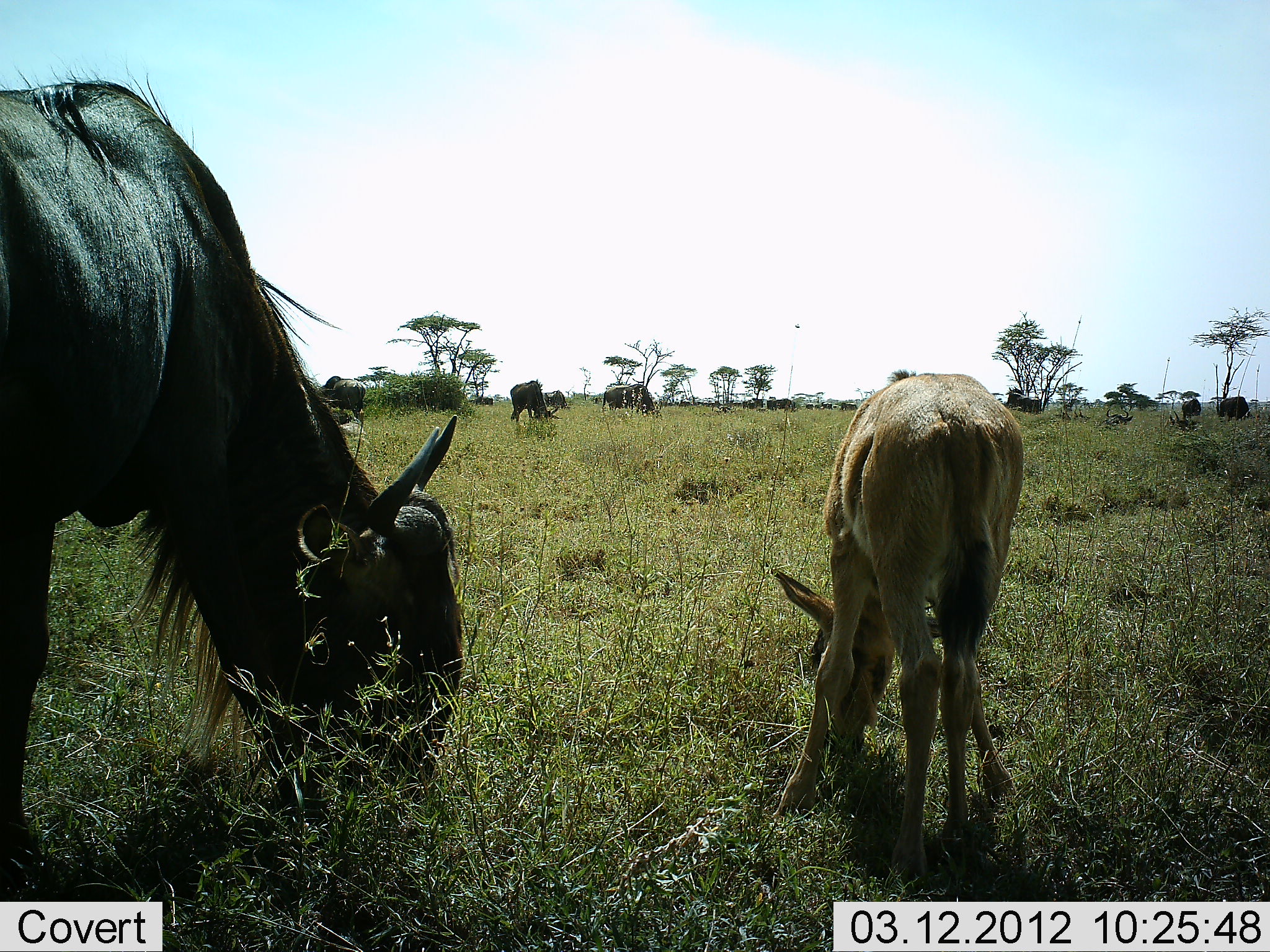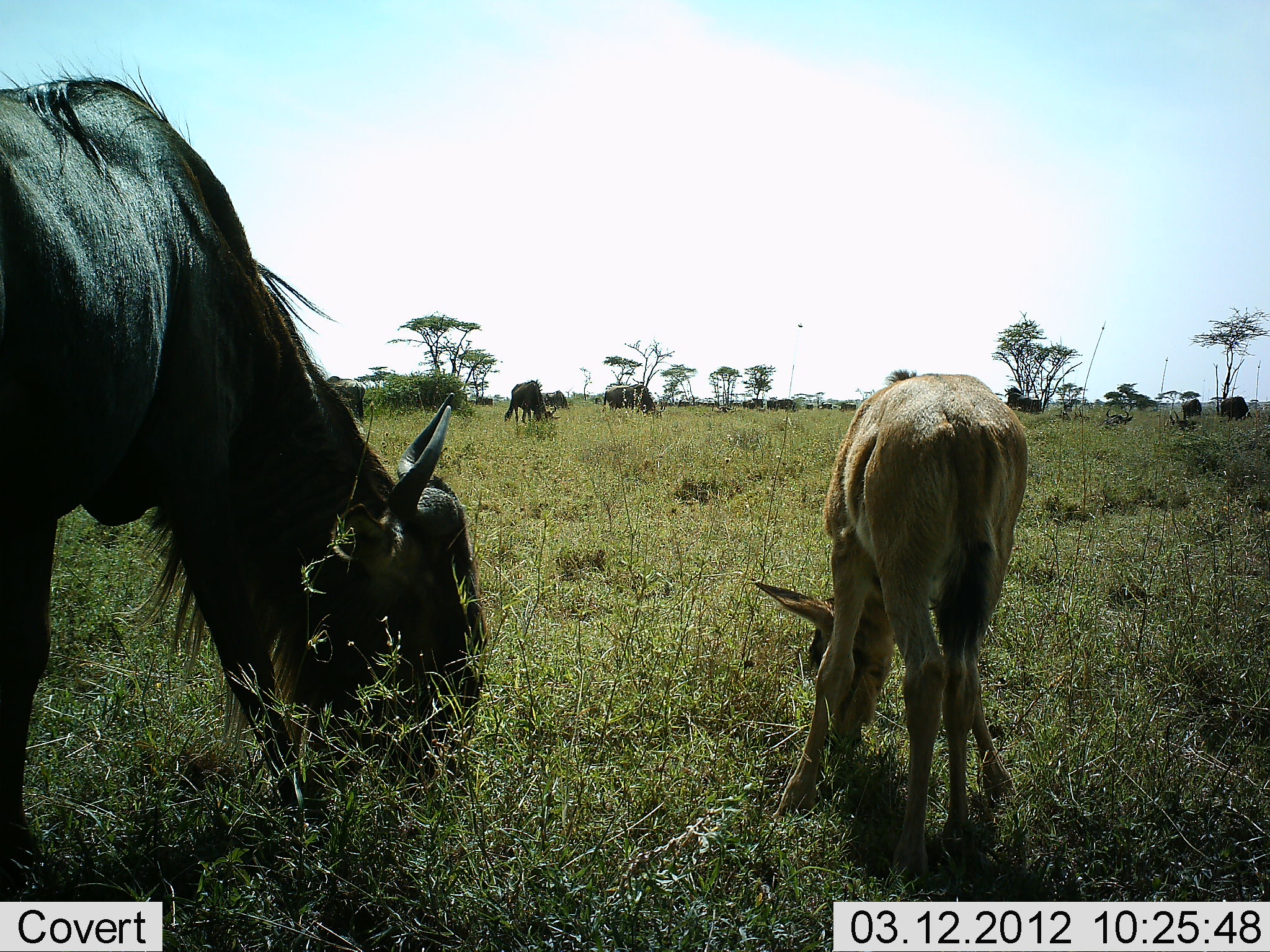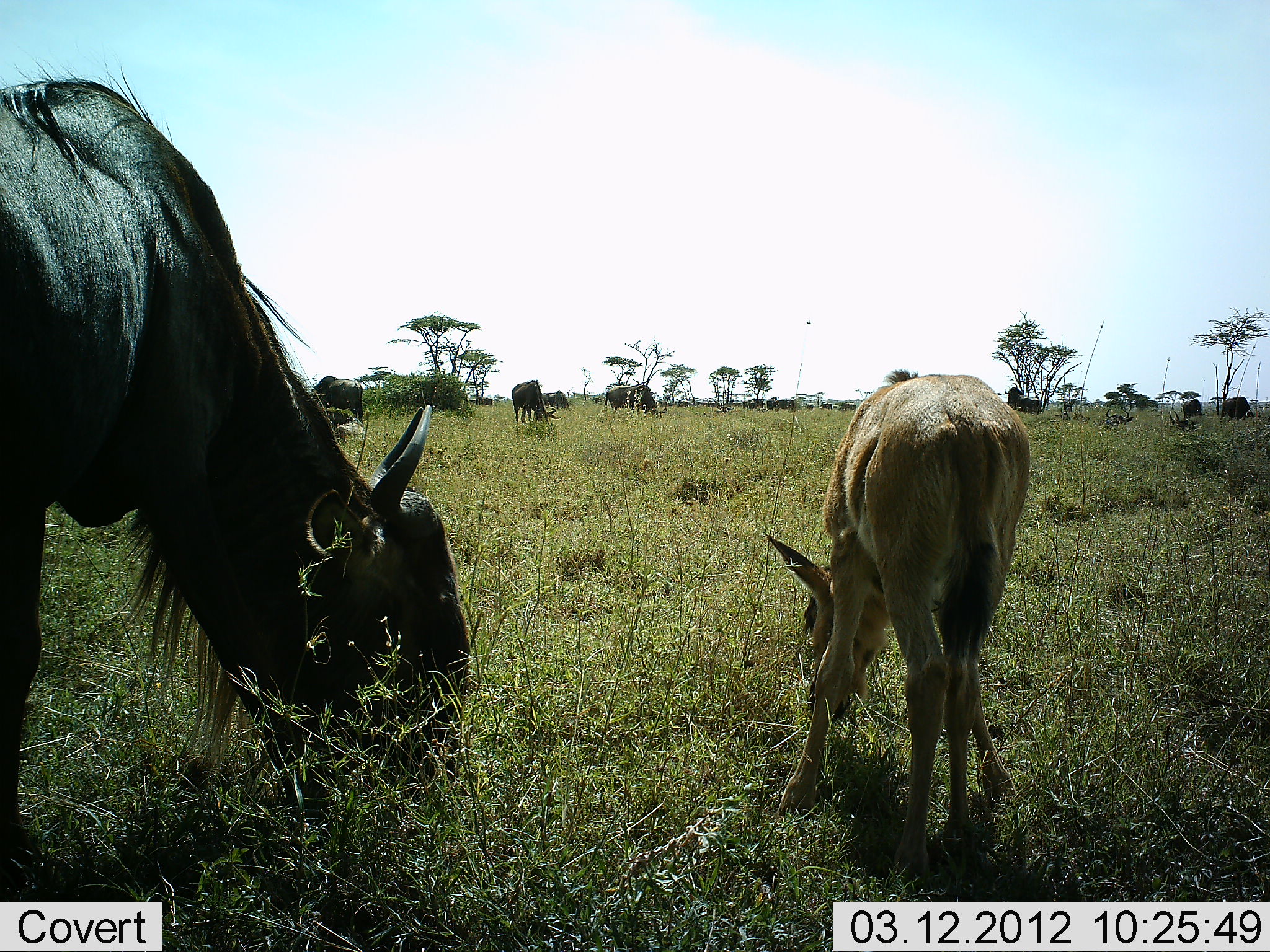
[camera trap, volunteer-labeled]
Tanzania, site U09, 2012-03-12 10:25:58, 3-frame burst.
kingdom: Animalia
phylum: Chordata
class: Mammalia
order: Artiodactyla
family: Bovidae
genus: Connochaetes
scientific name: Connochaetes taurinus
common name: blue wildebeest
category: wildebeest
Wildebeest (blue wildebeest) (Connochaetes taurinus), count 8. Behavior (volunteer vote fractions): standing 38%, resting 0%, moving 19%, interacting 0%. Young present (vote fraction): 62%. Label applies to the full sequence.